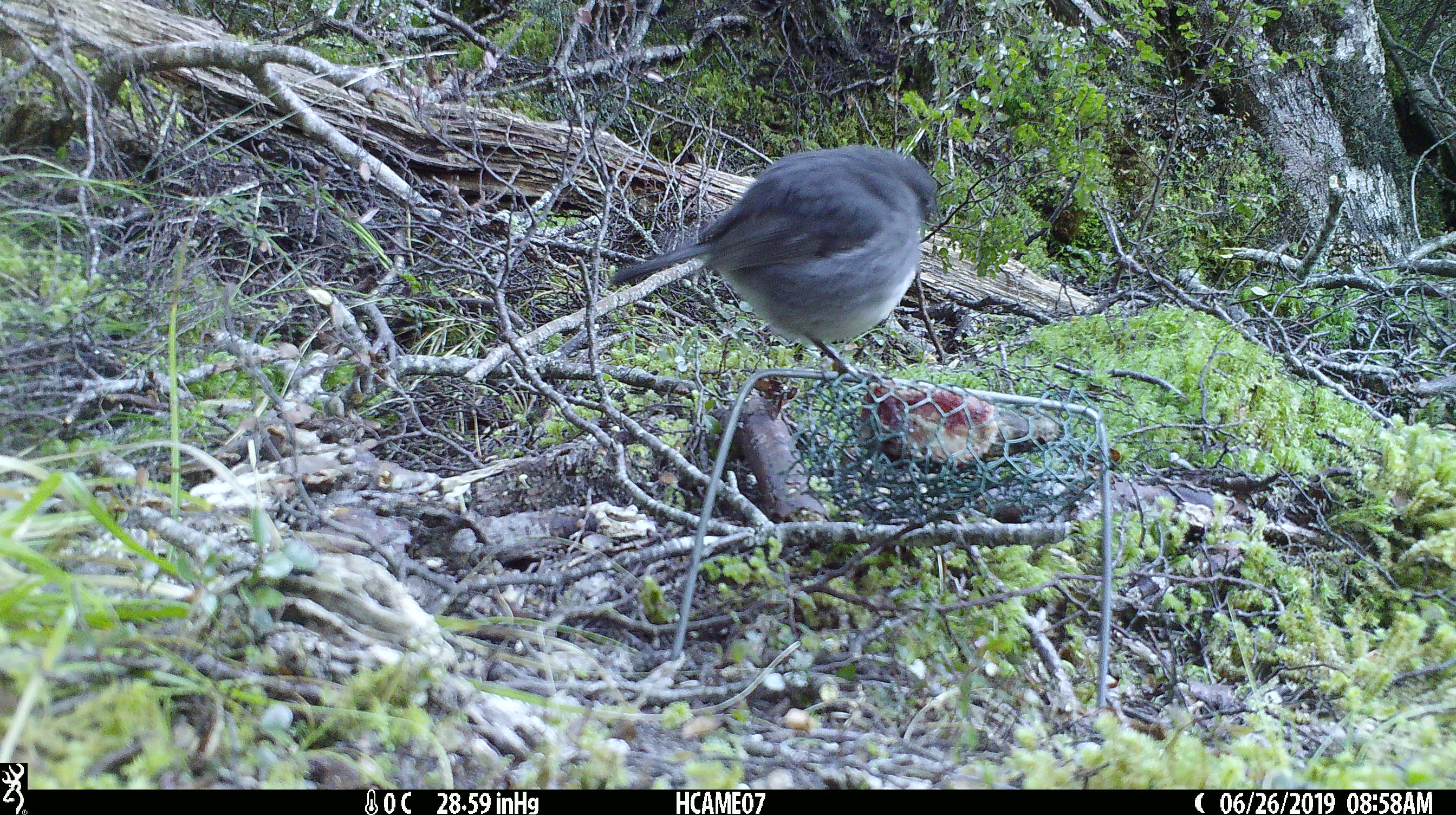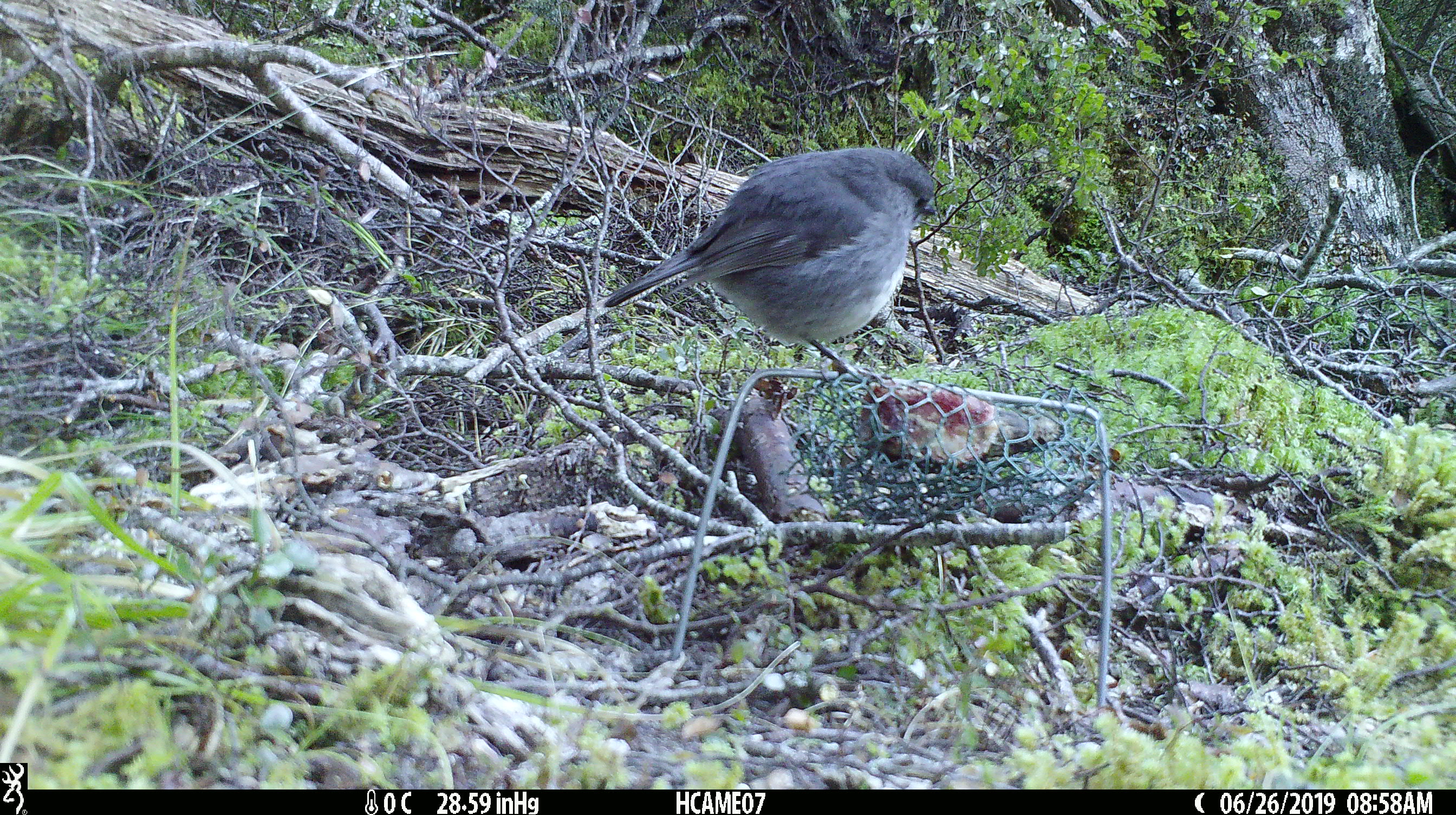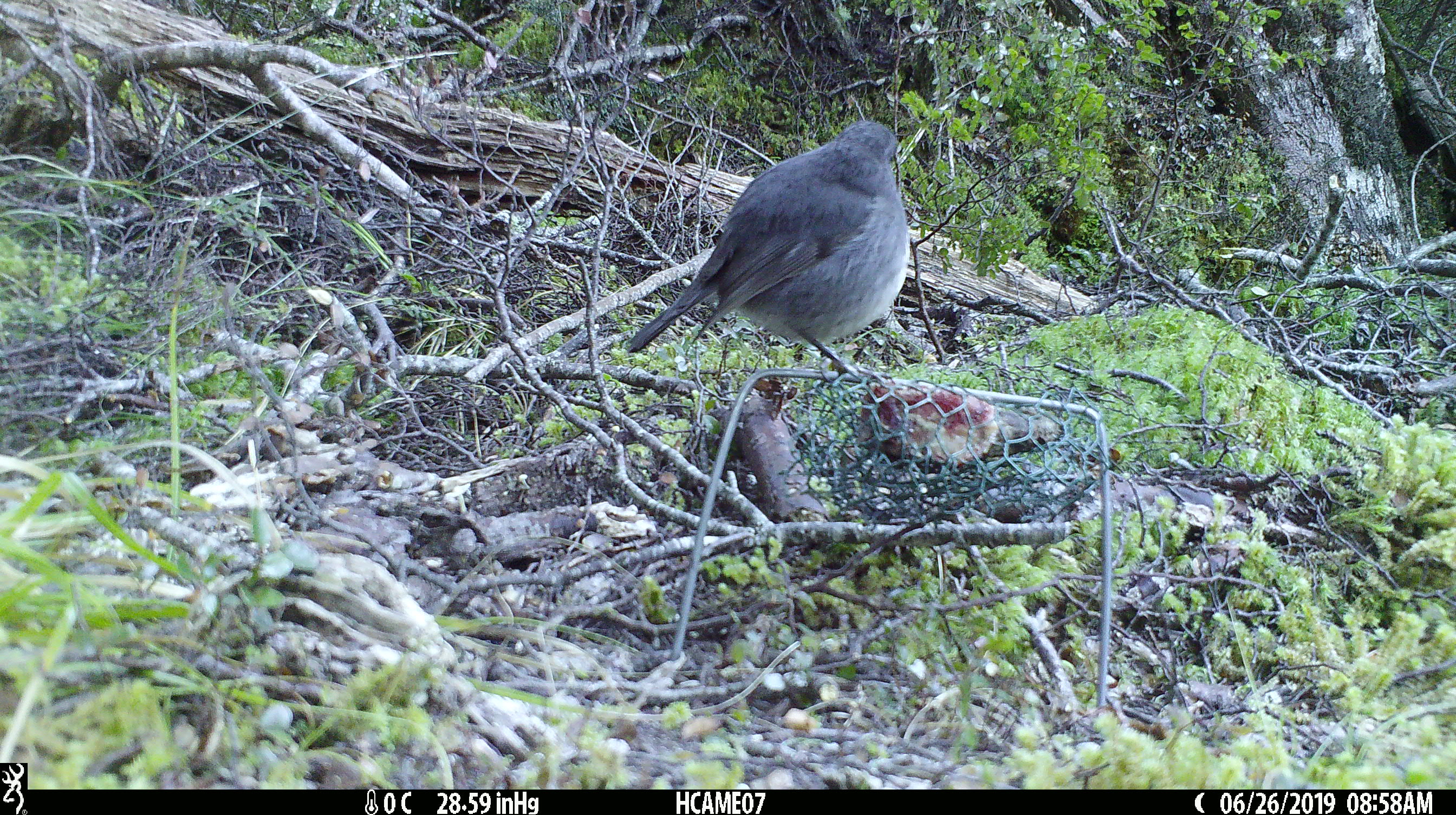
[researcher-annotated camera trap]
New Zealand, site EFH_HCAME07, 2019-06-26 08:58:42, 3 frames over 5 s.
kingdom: Animalia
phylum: Chordata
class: Aves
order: Passeriformes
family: Petroicidae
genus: Petroica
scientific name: Petroica australis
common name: new zealand robin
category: robin